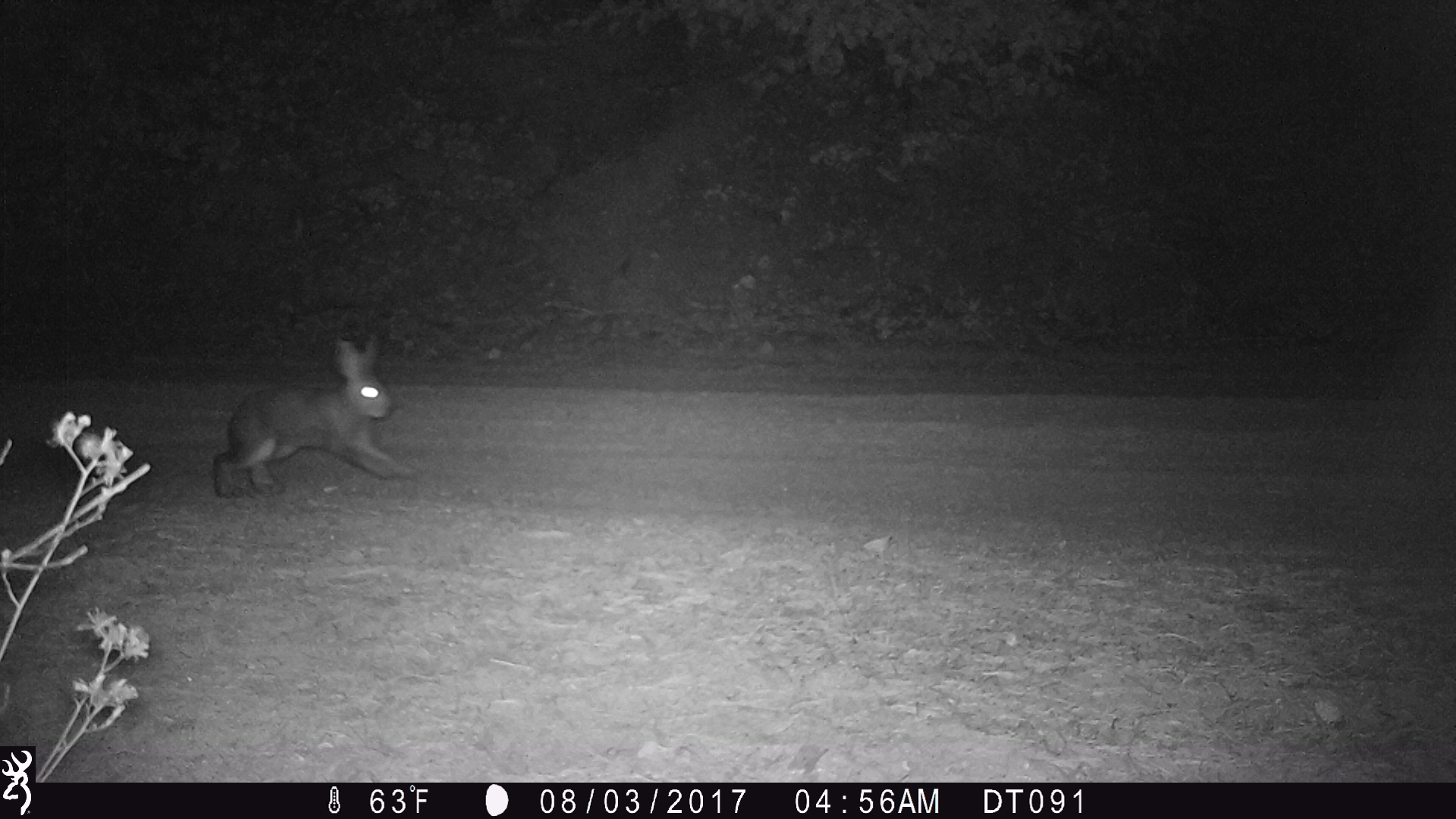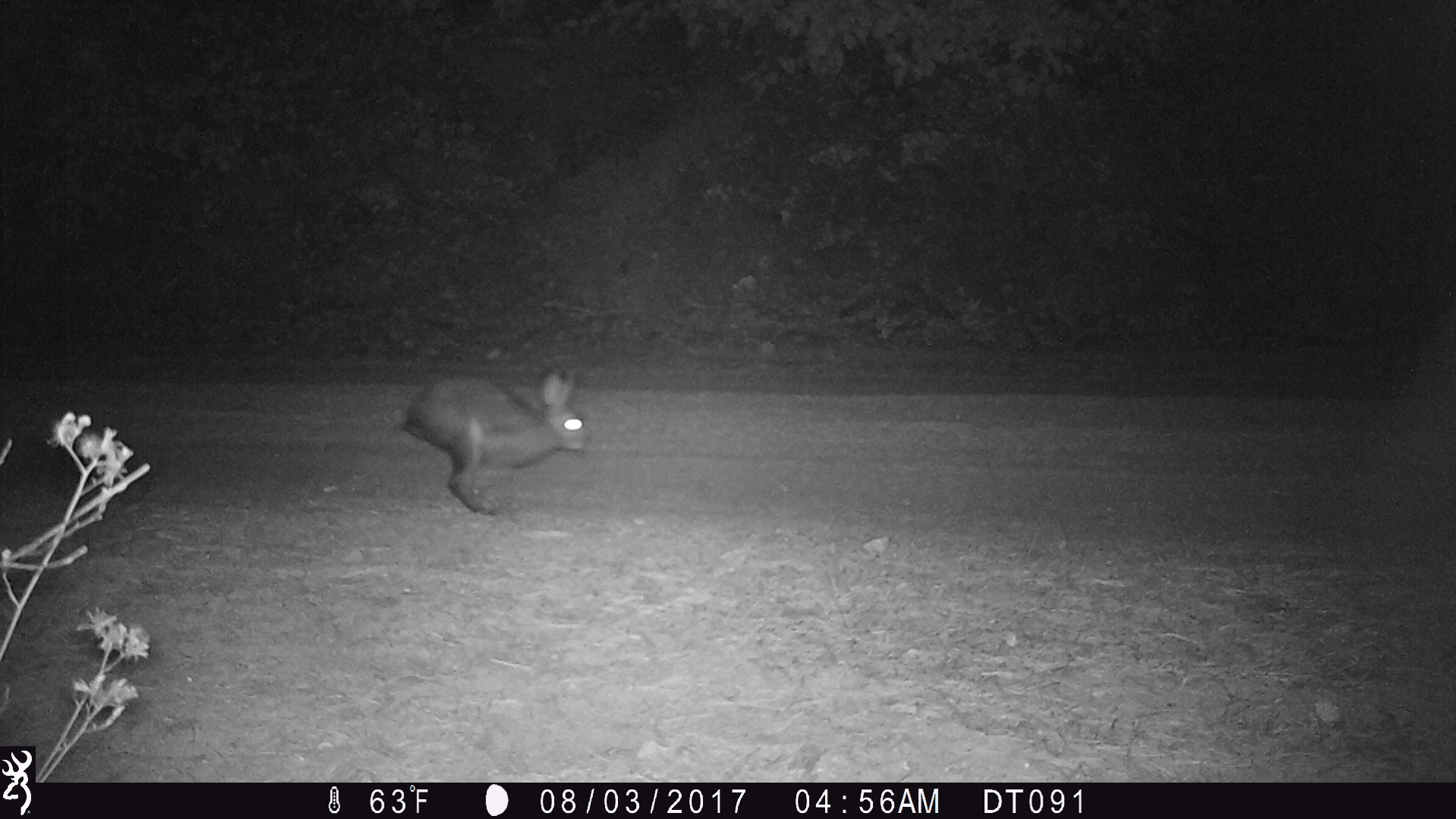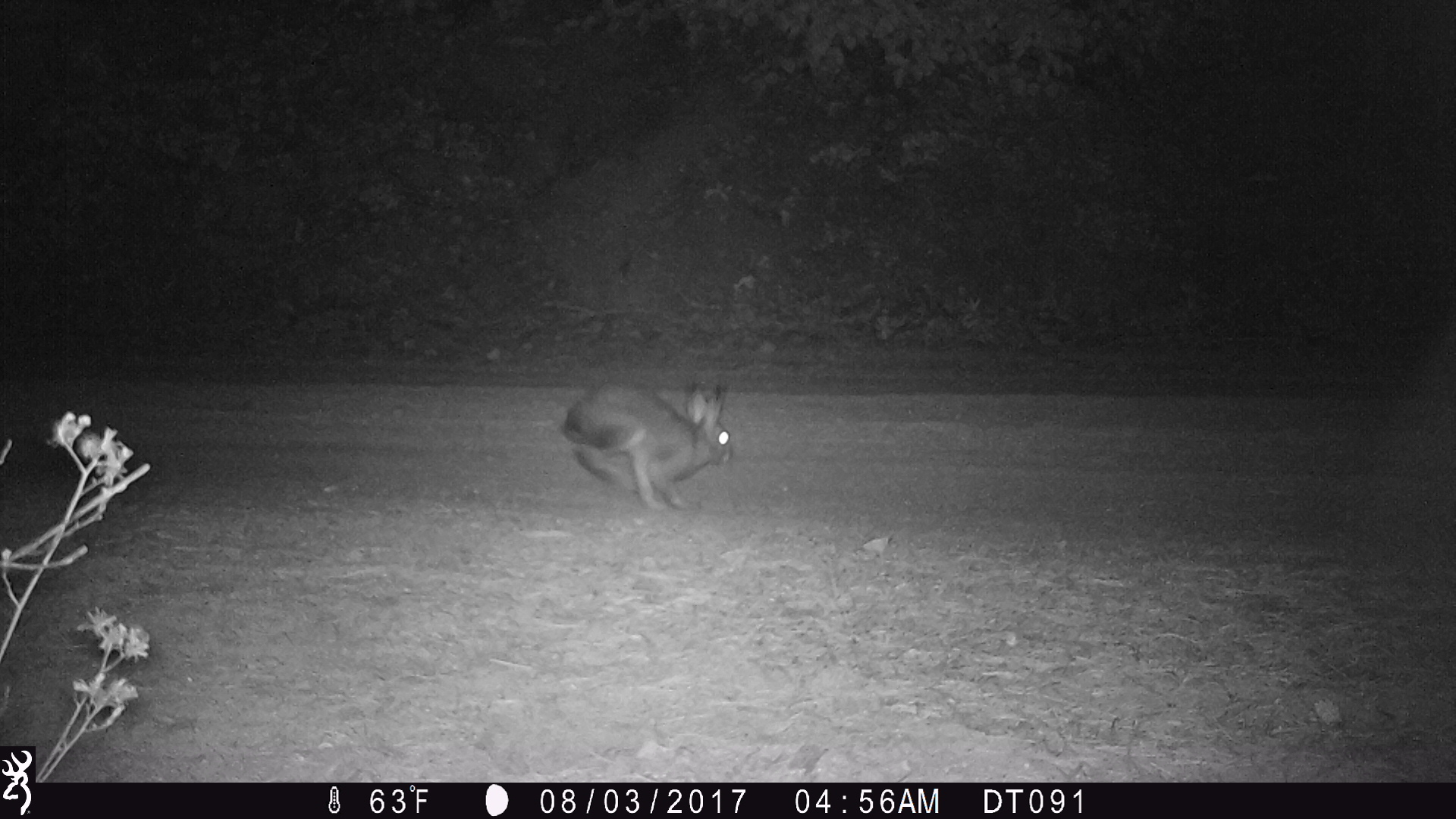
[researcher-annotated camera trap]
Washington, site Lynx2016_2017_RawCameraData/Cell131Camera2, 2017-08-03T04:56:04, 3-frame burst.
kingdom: Animalia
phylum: Chordata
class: Mammalia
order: Lagomorpha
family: Leporidae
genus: Lepus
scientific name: Lepus americanus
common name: snowshoe hare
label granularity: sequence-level